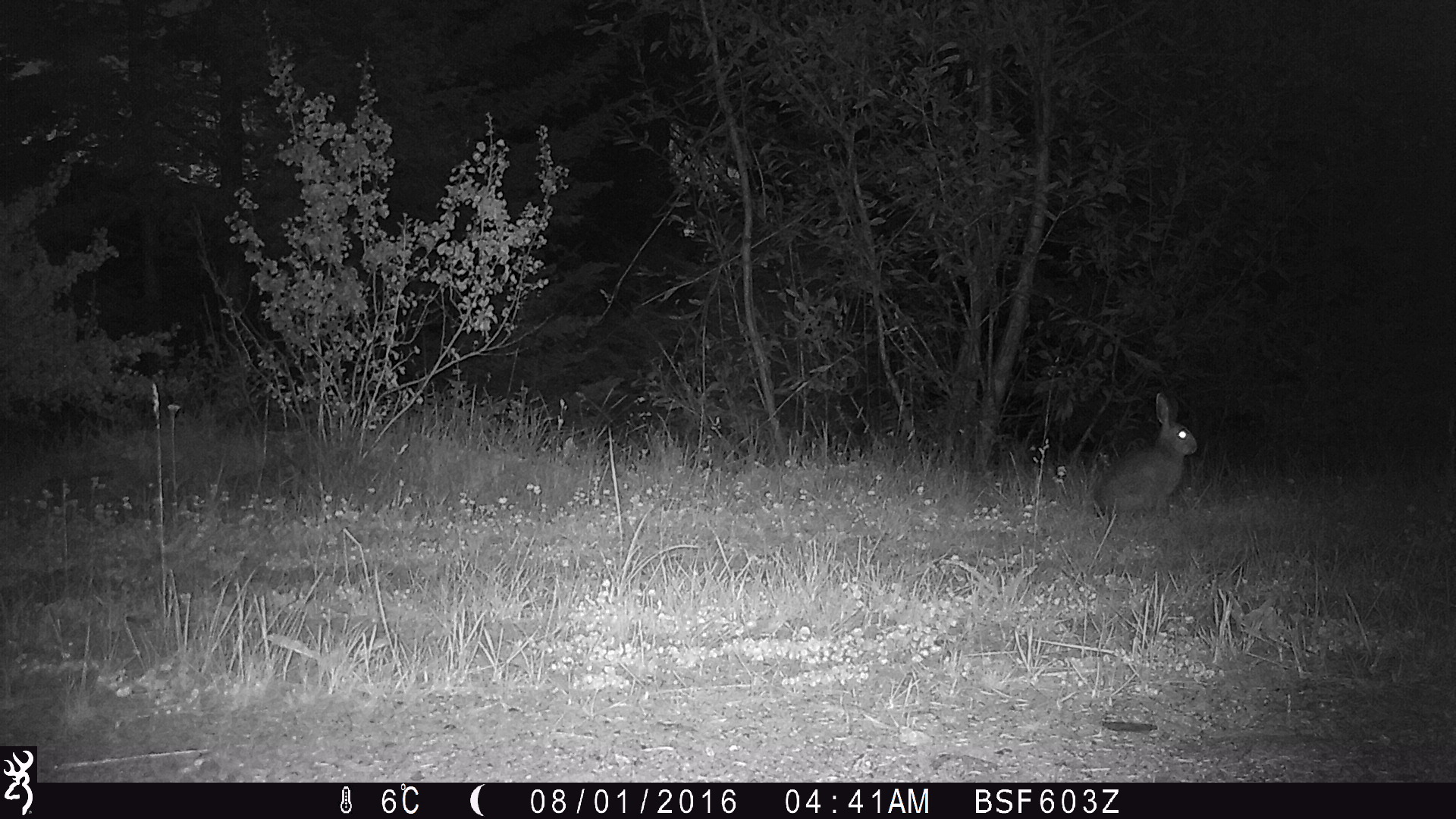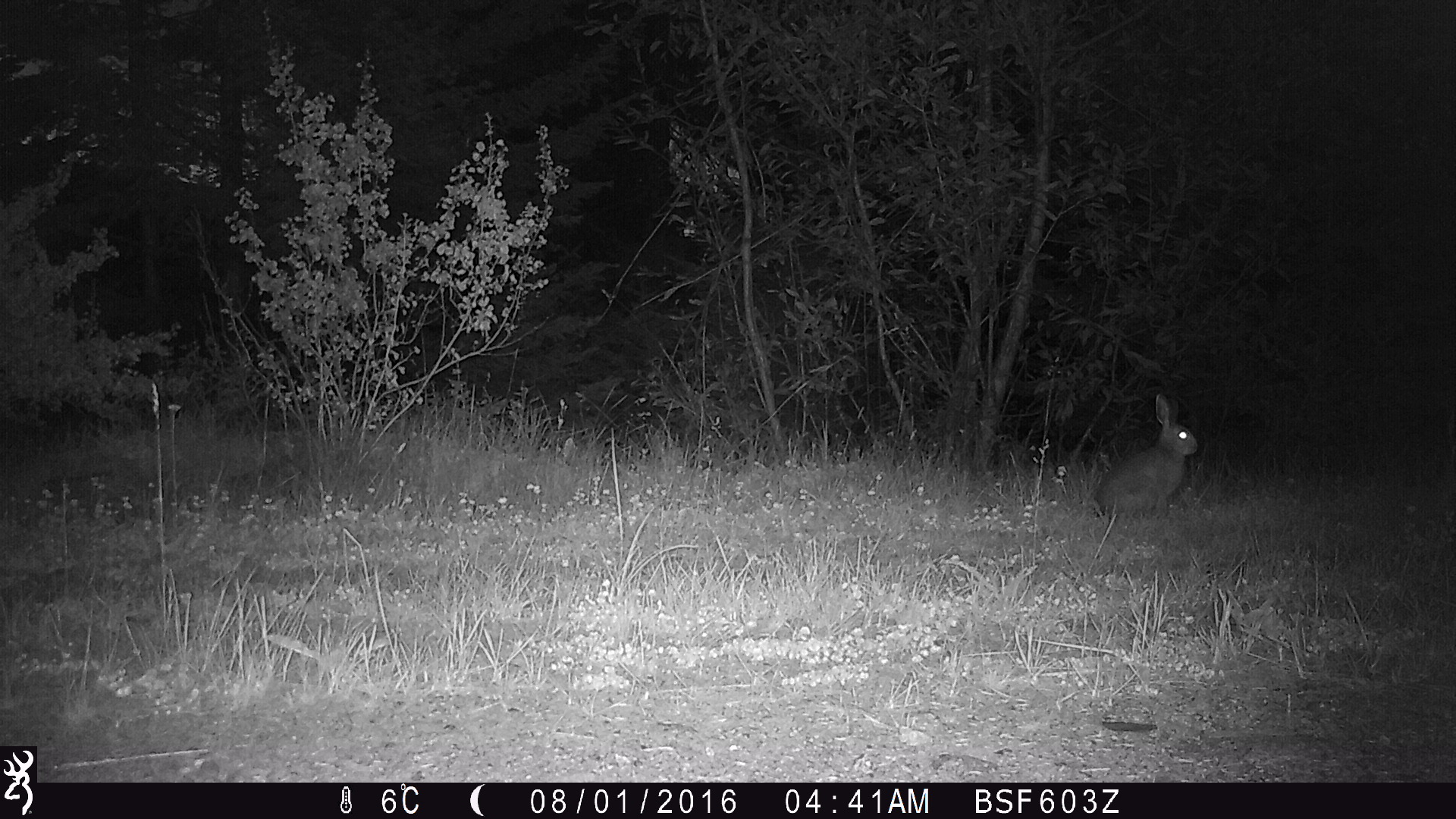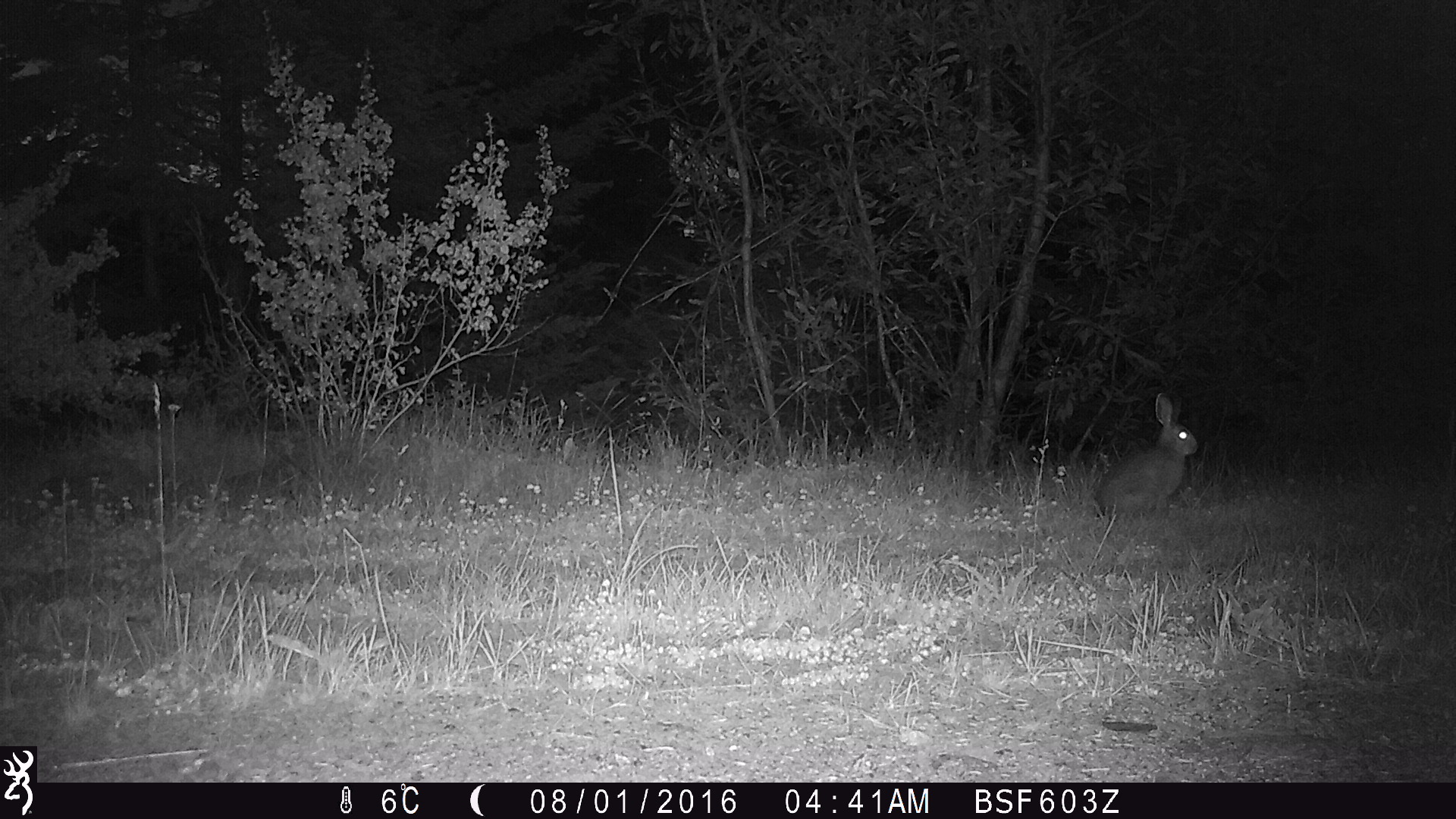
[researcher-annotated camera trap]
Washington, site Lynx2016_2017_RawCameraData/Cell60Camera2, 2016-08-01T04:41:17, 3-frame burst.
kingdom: Animalia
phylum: Chordata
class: Mammalia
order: Lagomorpha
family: Leporidae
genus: Lepus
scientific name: Lepus americanus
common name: snowshoe hare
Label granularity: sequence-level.